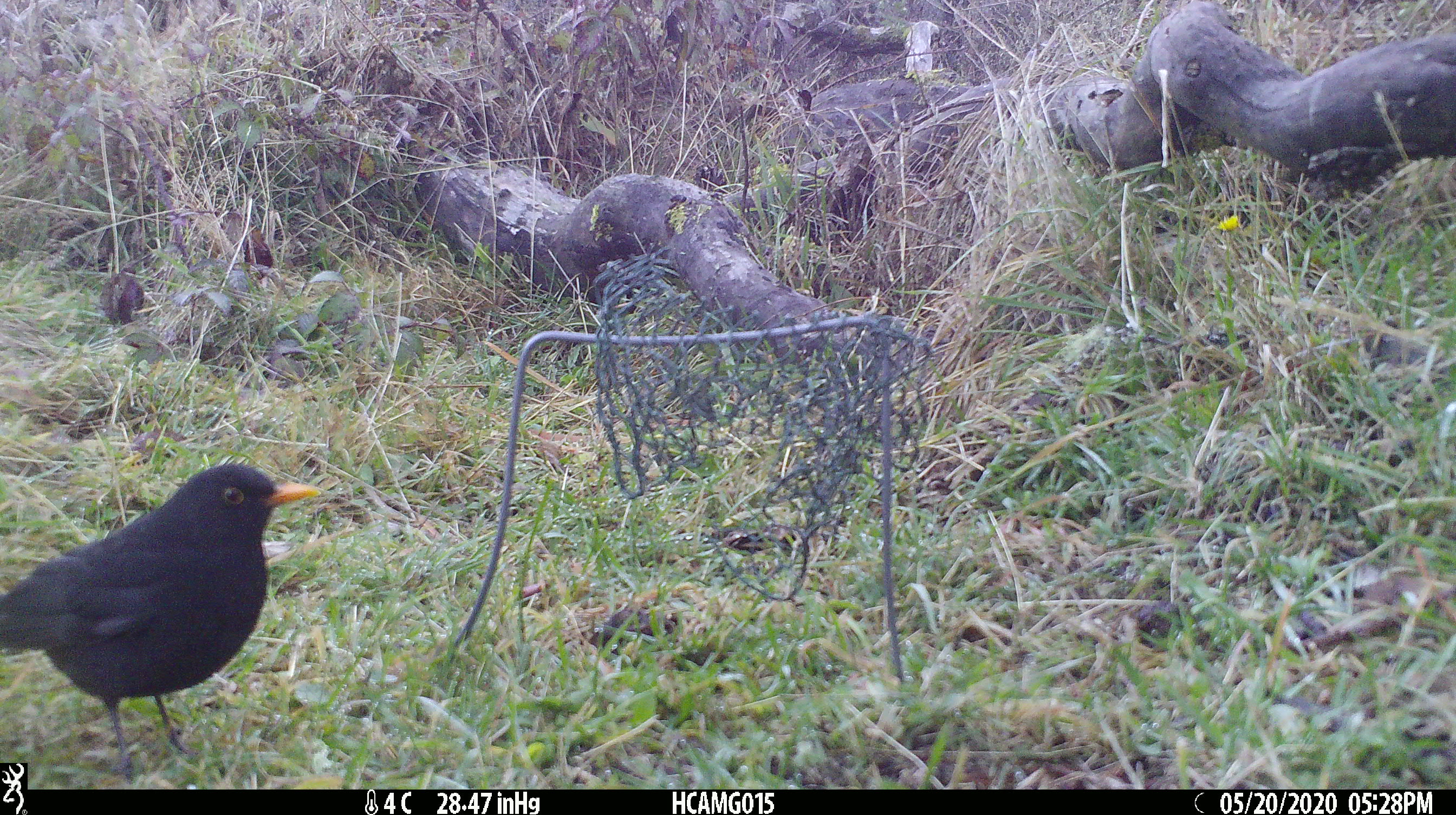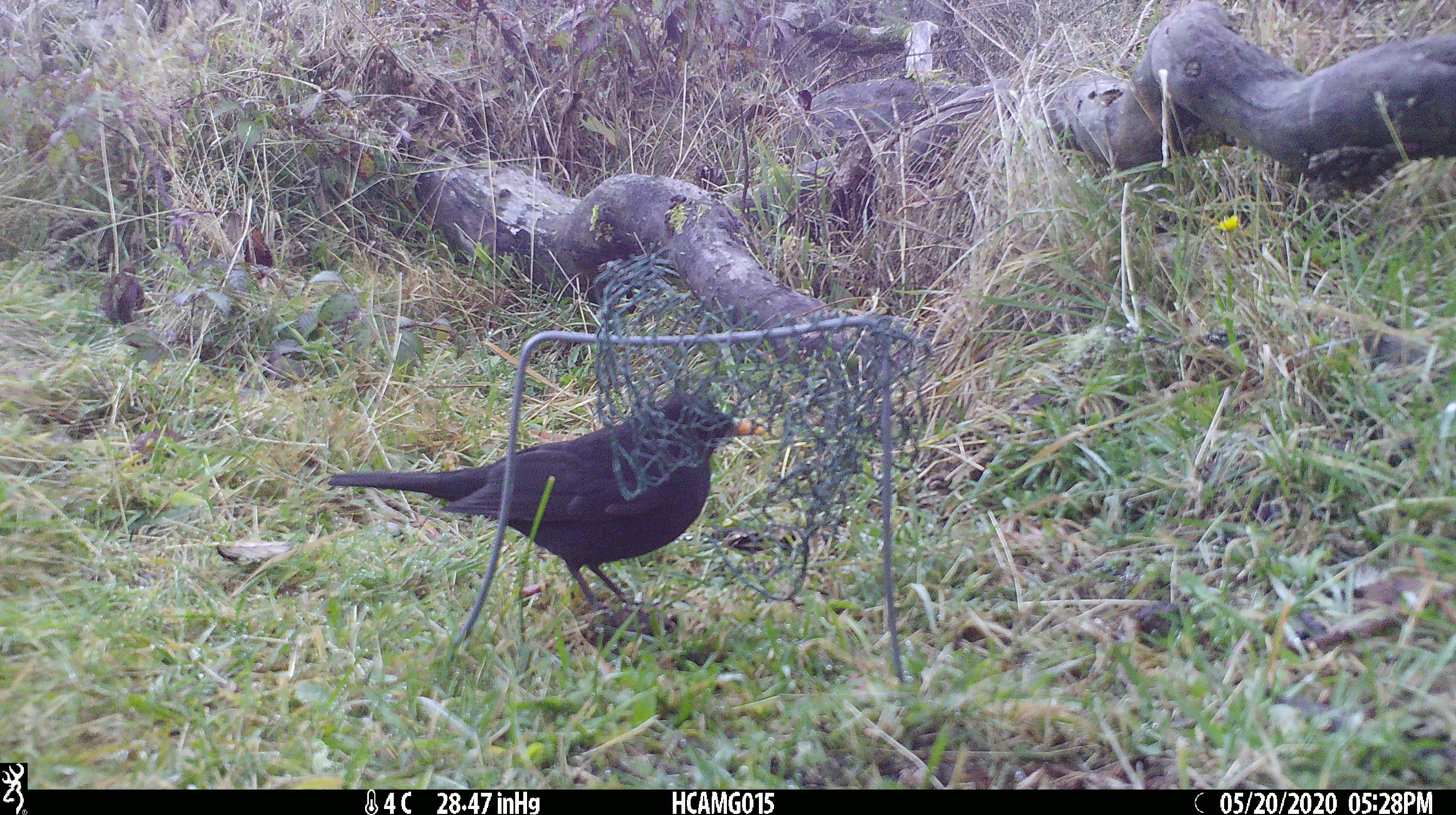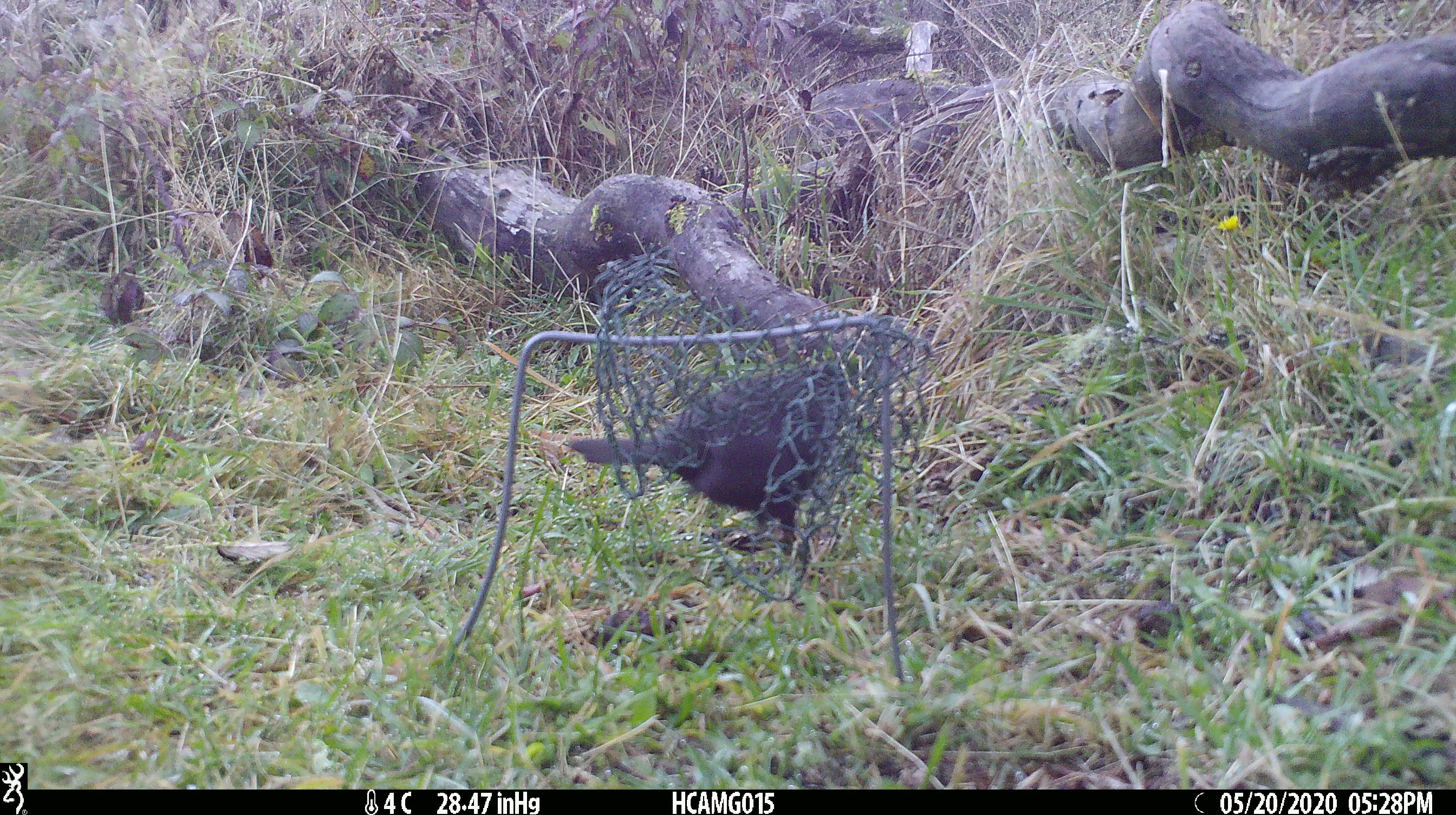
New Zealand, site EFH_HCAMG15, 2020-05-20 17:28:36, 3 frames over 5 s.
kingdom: Animalia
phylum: Chordata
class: Aves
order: Passeriformes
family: Turdidae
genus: Turdus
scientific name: Turdus merula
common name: eurasian blackbird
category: blackbird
Blackbird (eurasian blackbird) (Turdus merula).